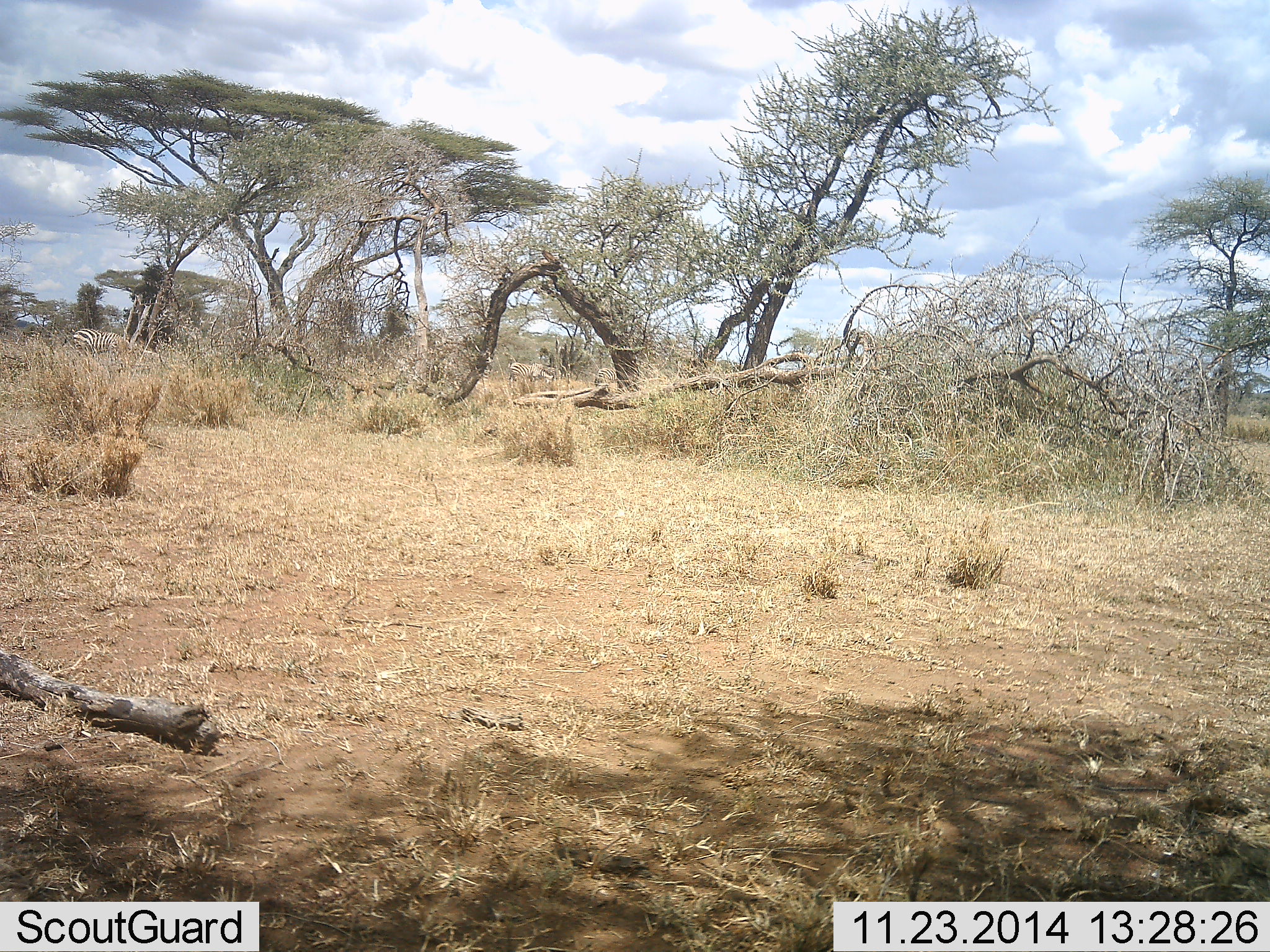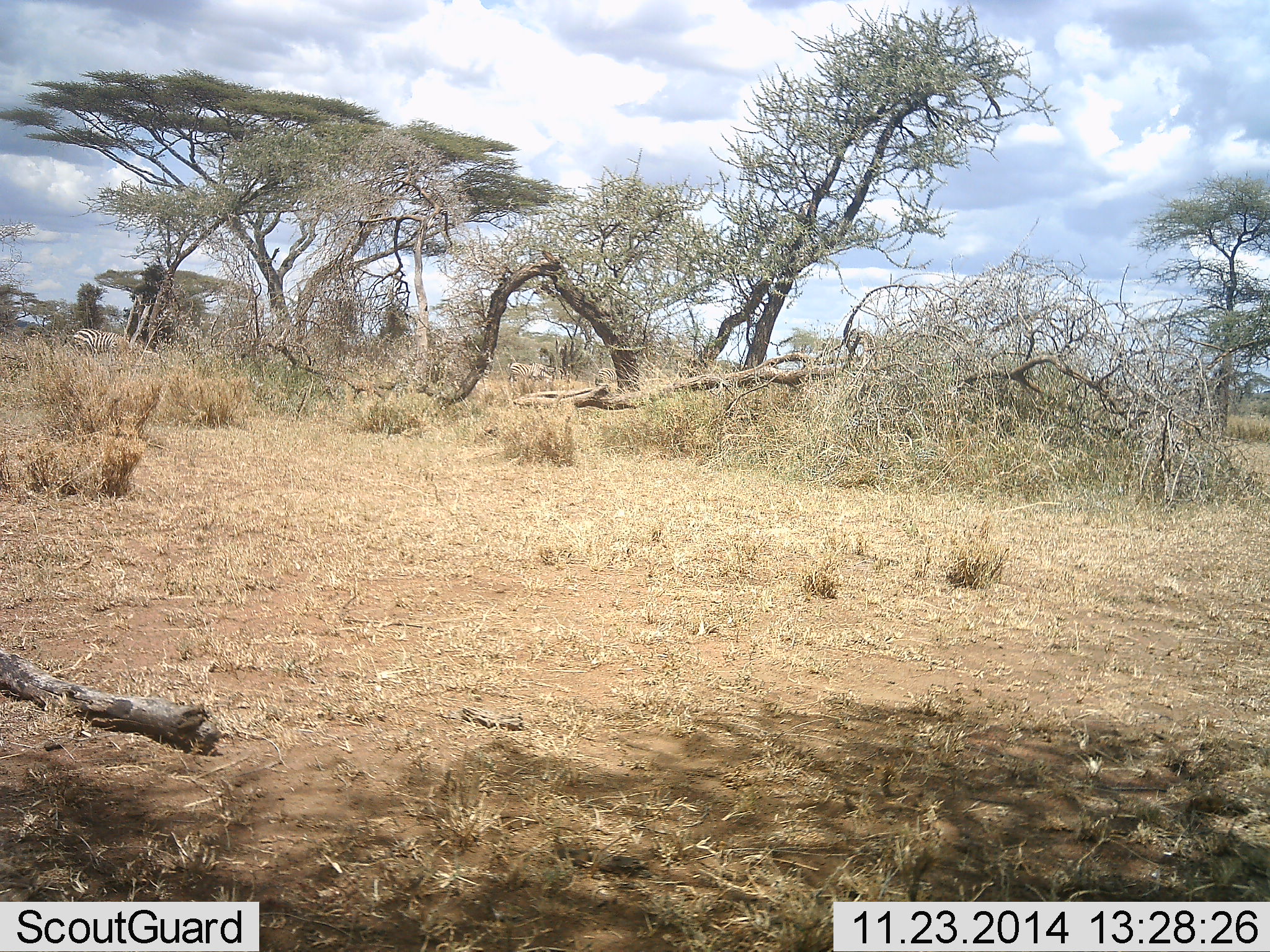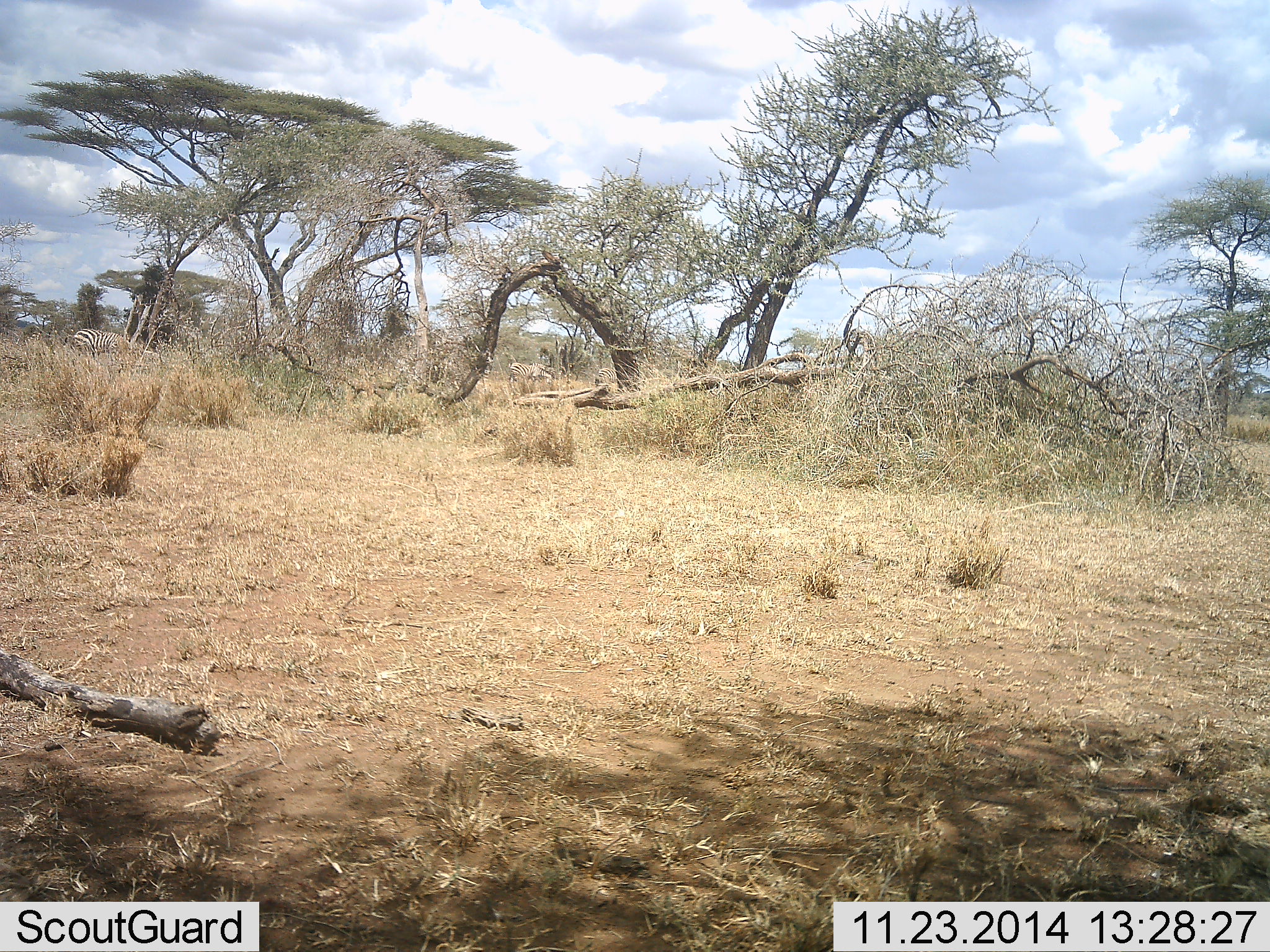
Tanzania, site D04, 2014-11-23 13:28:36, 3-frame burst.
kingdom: Animalia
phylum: Chordata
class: Mammalia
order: Perissodactyla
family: Equidae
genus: Equus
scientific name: Equus quagga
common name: plains zebra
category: zebra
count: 1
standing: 50%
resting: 0%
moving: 0%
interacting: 0%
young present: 0%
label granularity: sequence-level